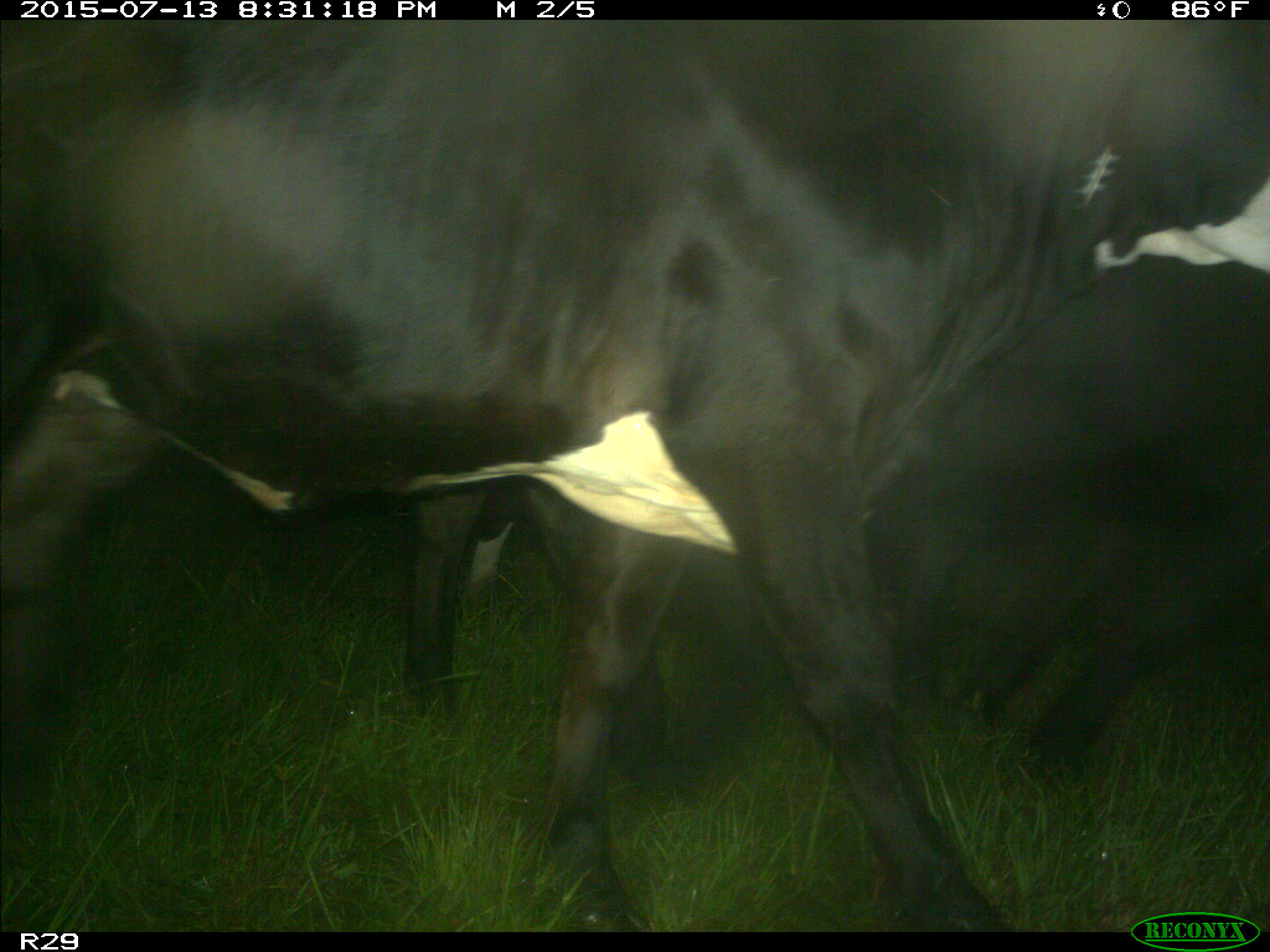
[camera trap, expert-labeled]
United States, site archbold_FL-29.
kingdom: Animalia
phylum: Chordata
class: Mammalia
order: Artiodactyla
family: Bovidae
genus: Bos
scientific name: Bos taurus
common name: domestic cow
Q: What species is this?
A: Bos taurus (domestic cow).